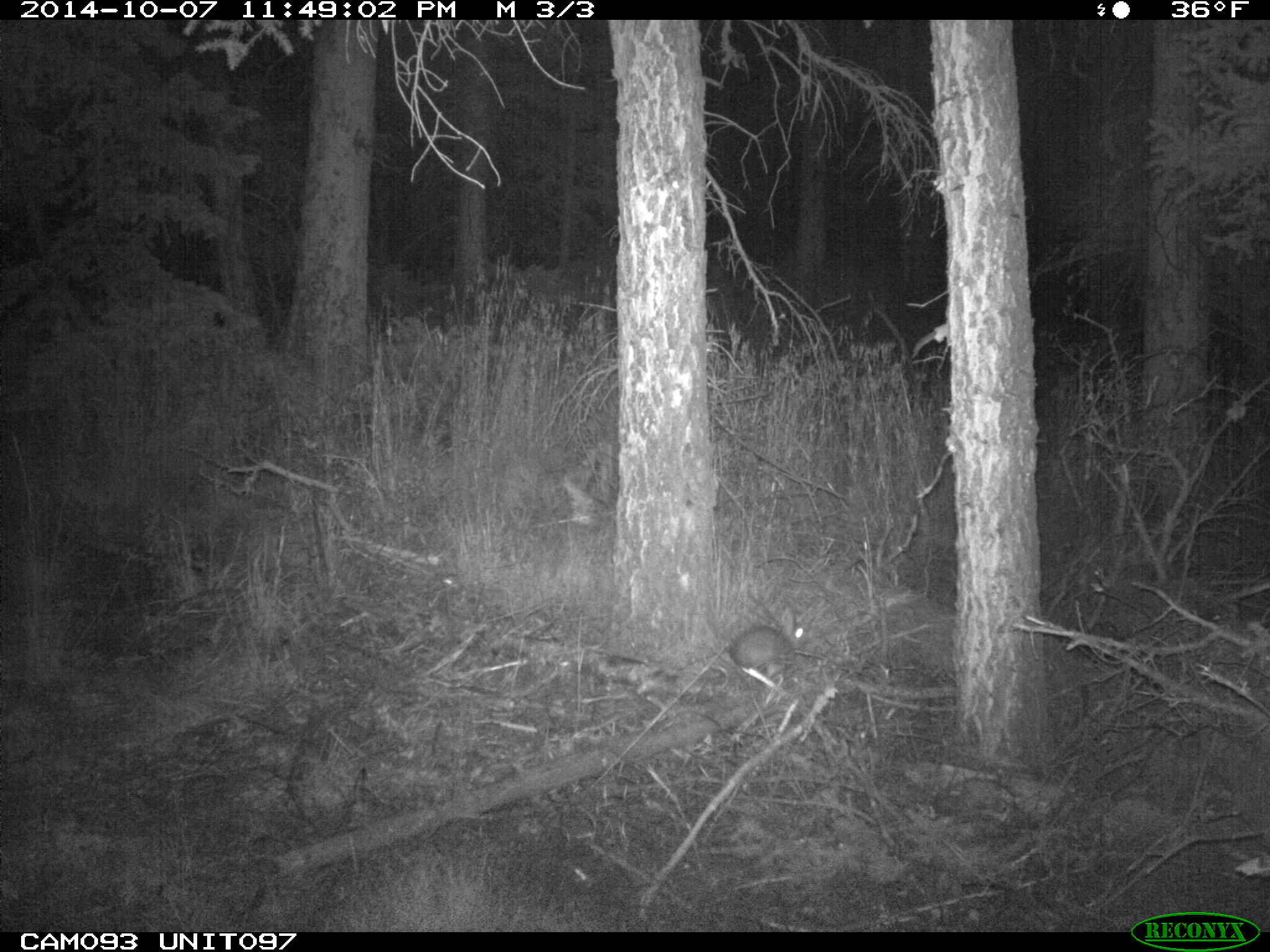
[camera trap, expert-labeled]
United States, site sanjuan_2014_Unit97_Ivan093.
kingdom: Animalia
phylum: Chordata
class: Mammalia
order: Lagomorpha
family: Leporidae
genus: Lepus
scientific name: Lepus americanus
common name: snowshoe hare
Lepus americanus (snowshoe hare).